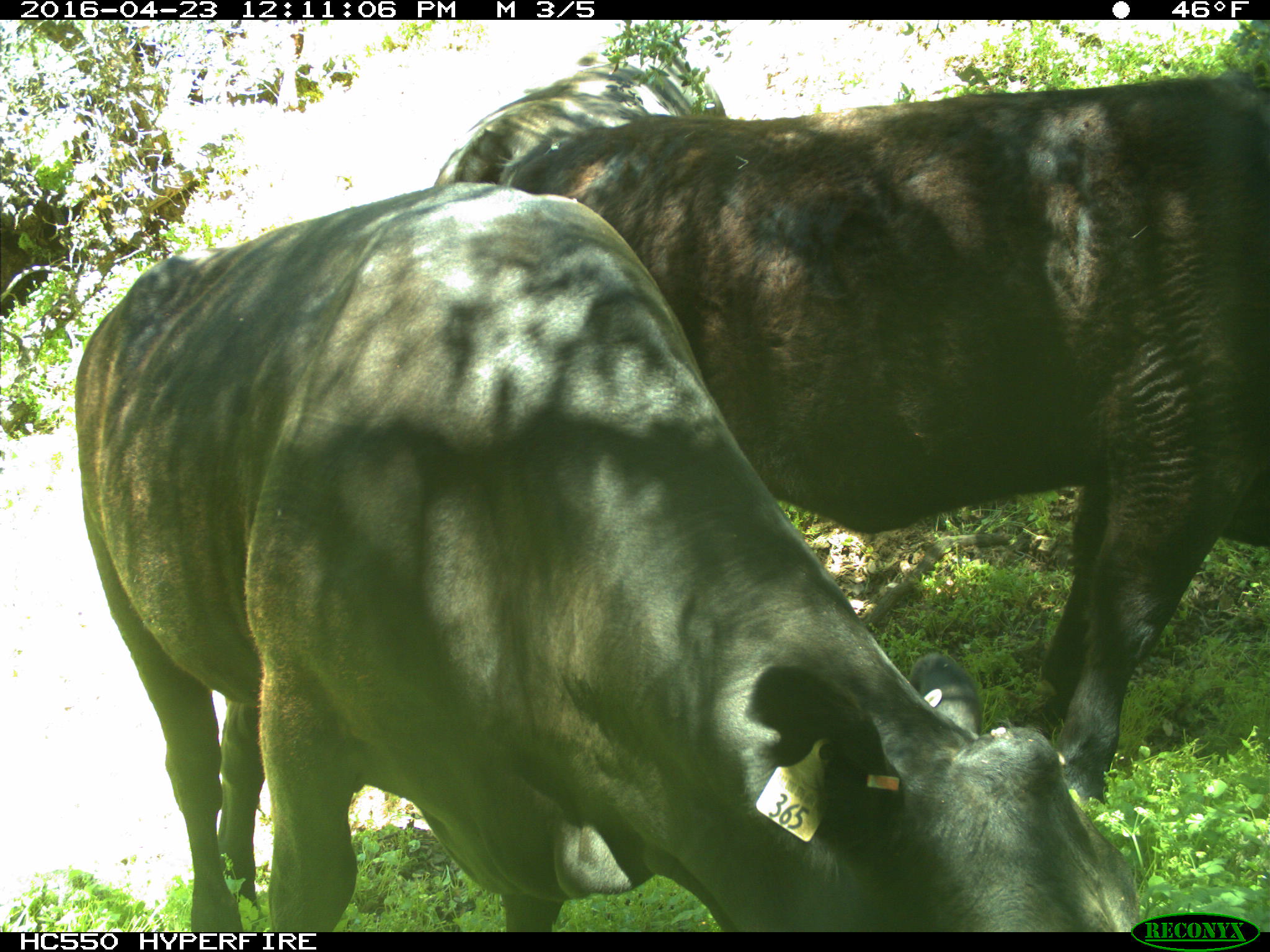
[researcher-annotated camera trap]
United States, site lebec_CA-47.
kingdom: Animalia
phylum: Chordata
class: Mammalia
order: Artiodactyla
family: Bovidae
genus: Bos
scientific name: Bos taurus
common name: domestic cow